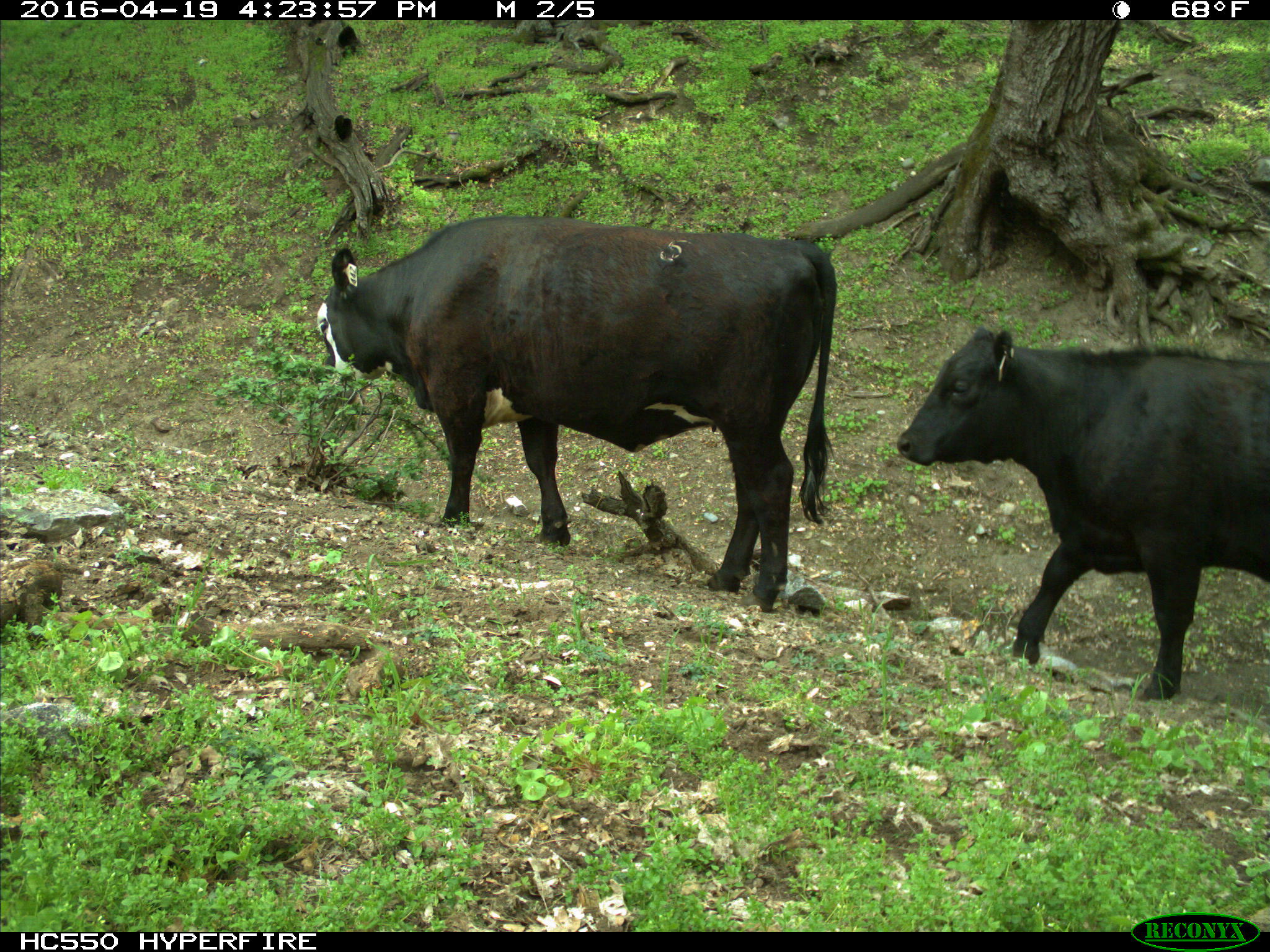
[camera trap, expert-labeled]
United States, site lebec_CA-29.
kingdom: Animalia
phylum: Chordata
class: Mammalia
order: Artiodactyla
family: Bovidae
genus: Bos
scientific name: Bos taurus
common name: domestic cow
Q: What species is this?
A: Bos taurus (domestic cow).